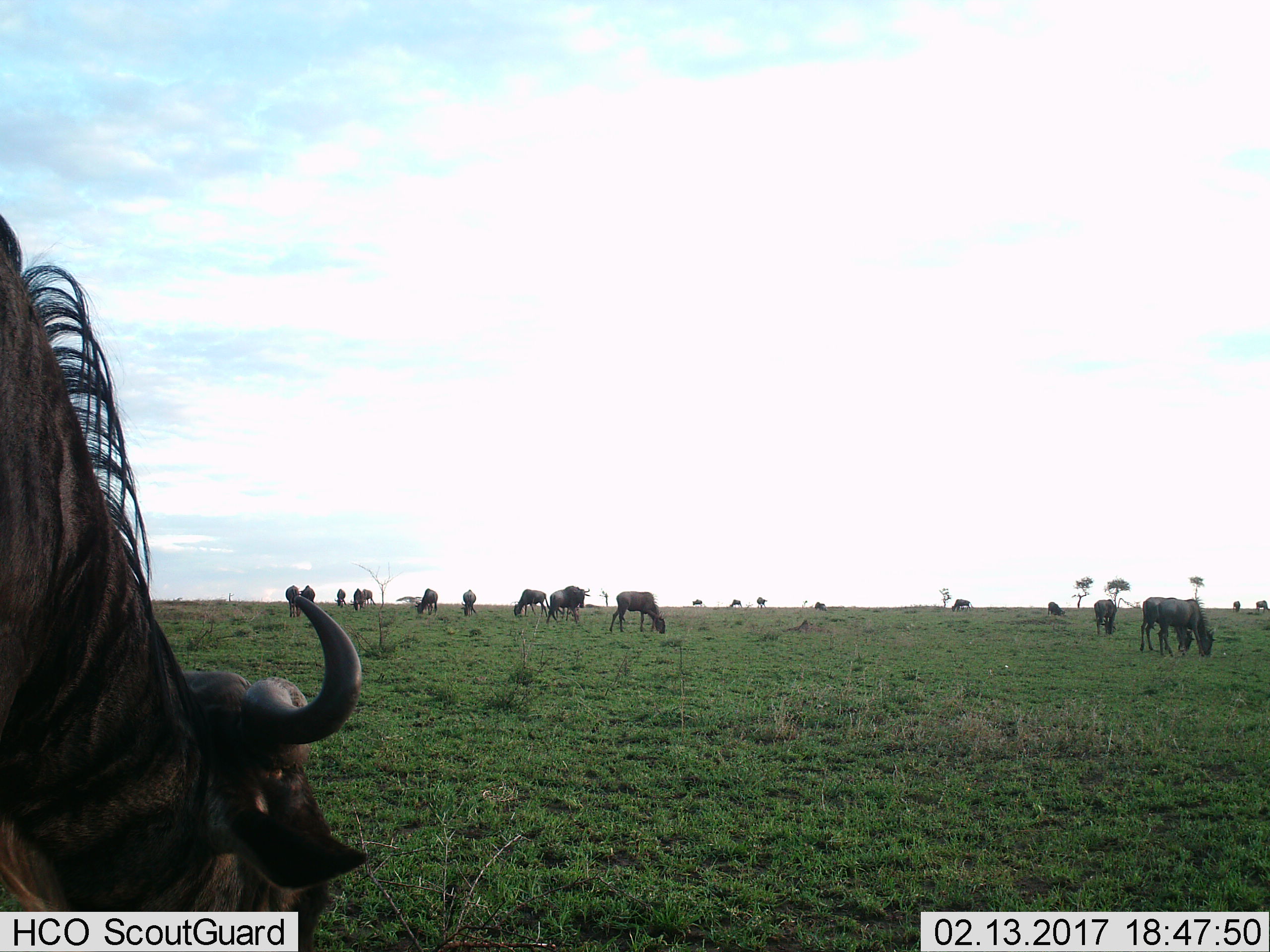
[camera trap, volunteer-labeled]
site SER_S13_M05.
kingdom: Animalia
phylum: Chordata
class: Mammalia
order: Artiodactyla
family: Bovidae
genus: Connochaetes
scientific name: Connochaetes taurinus taurinus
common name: blue wildebeest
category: wildebeestblue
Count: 11-50.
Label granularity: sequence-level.